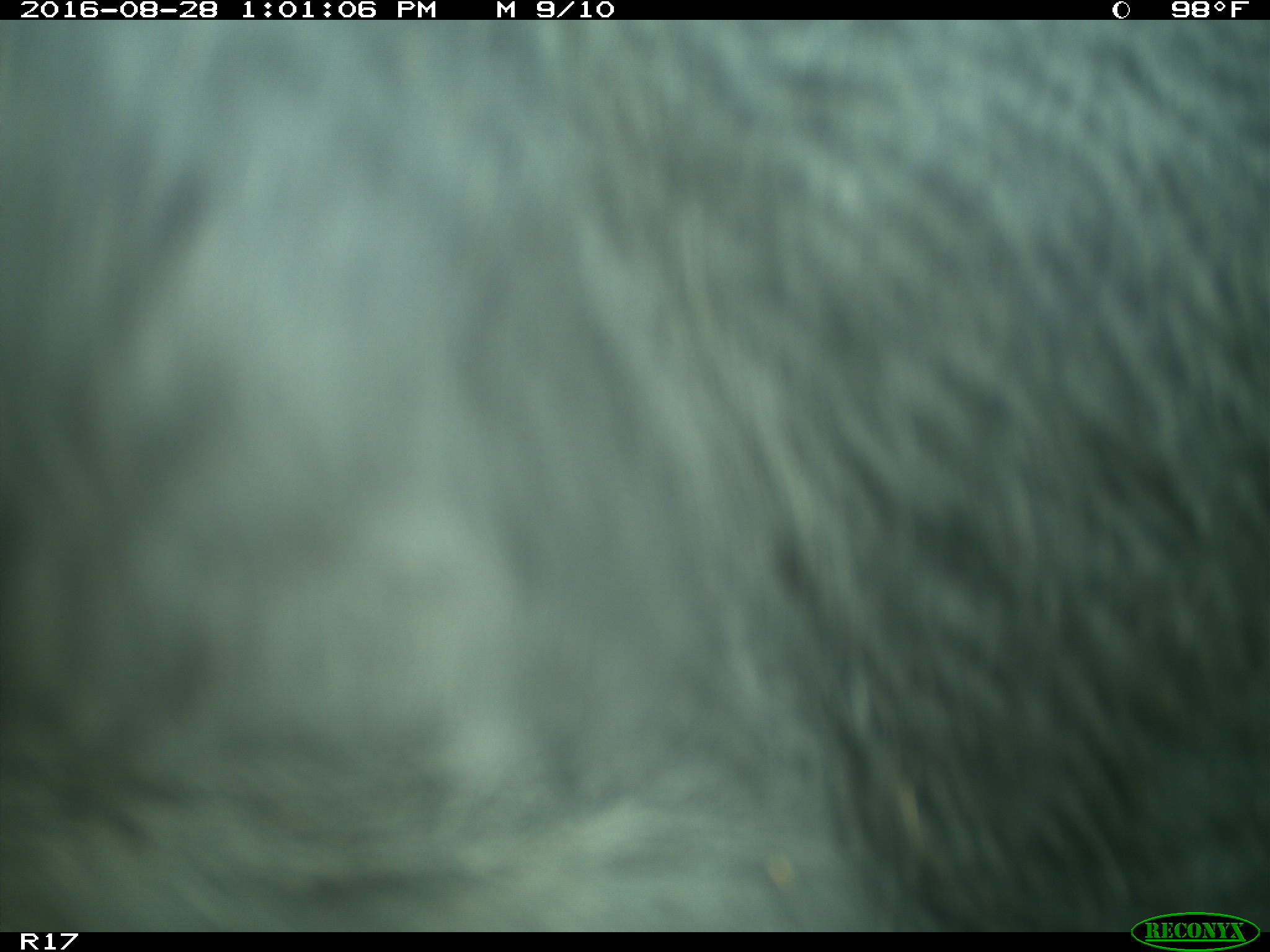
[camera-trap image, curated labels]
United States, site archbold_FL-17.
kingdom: Animalia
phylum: Chordata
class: Mammalia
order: Artiodactyla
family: Bovidae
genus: Bos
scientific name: Bos taurus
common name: domestic cow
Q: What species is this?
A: Bos taurus (domestic cow).